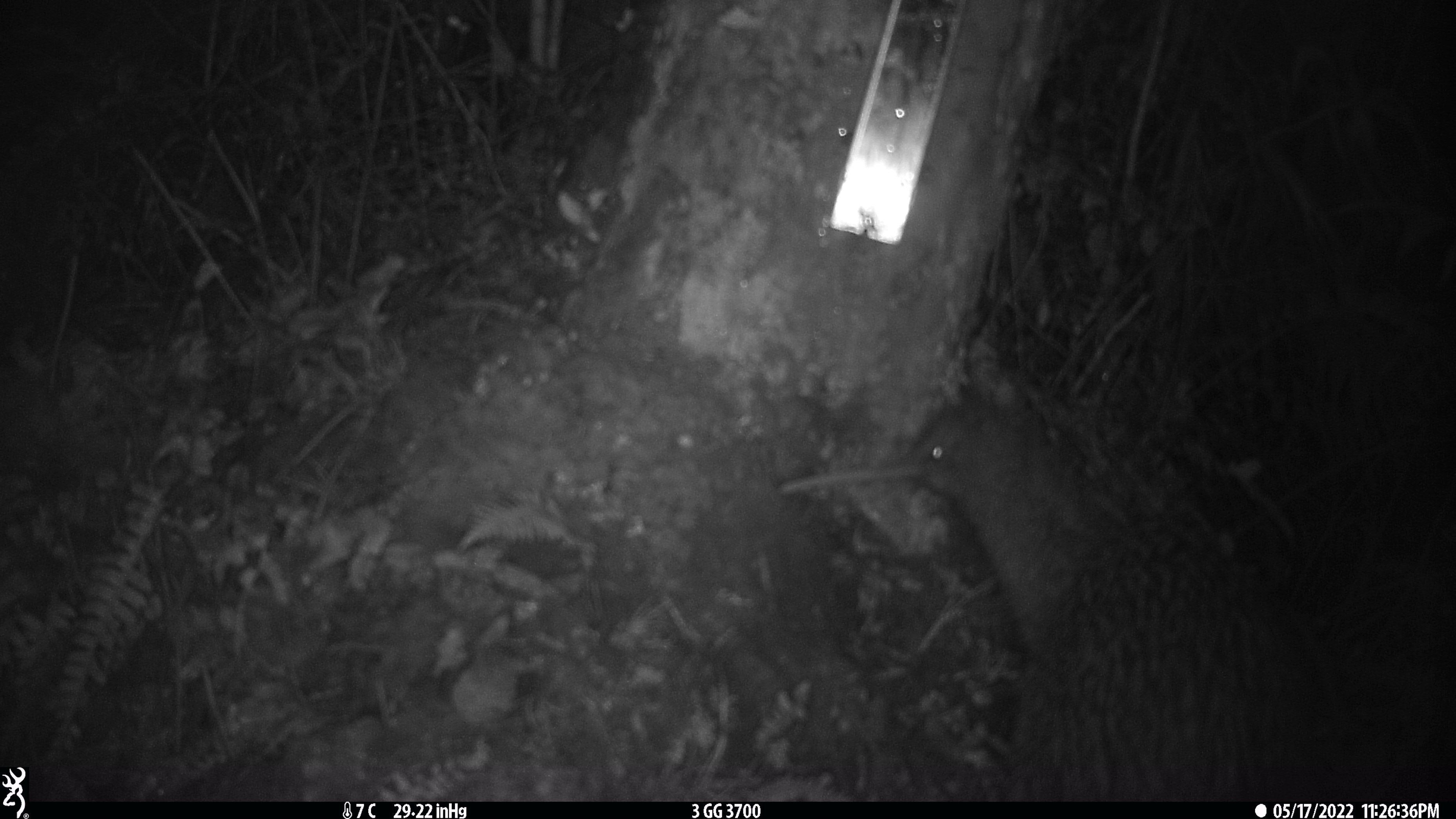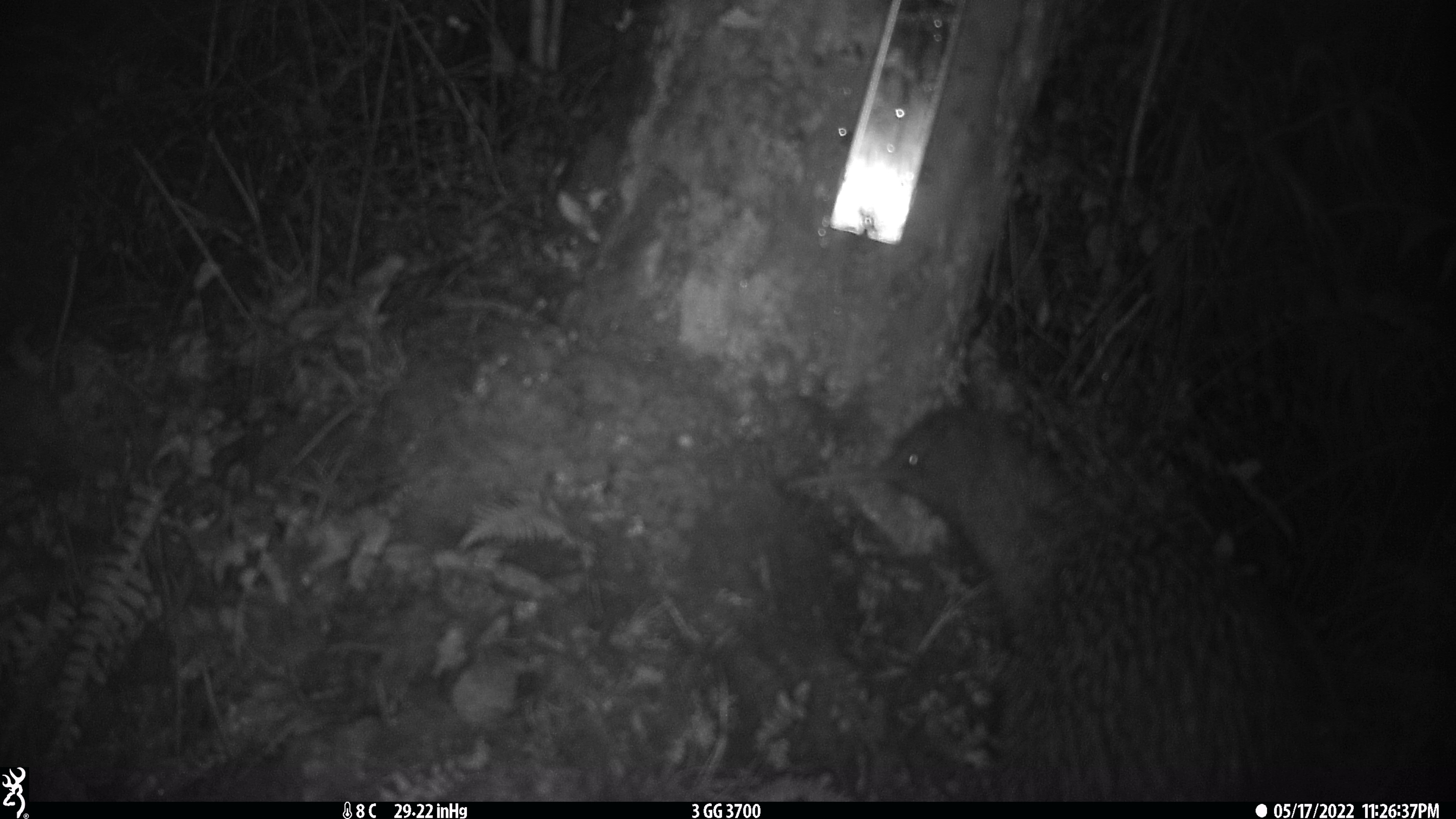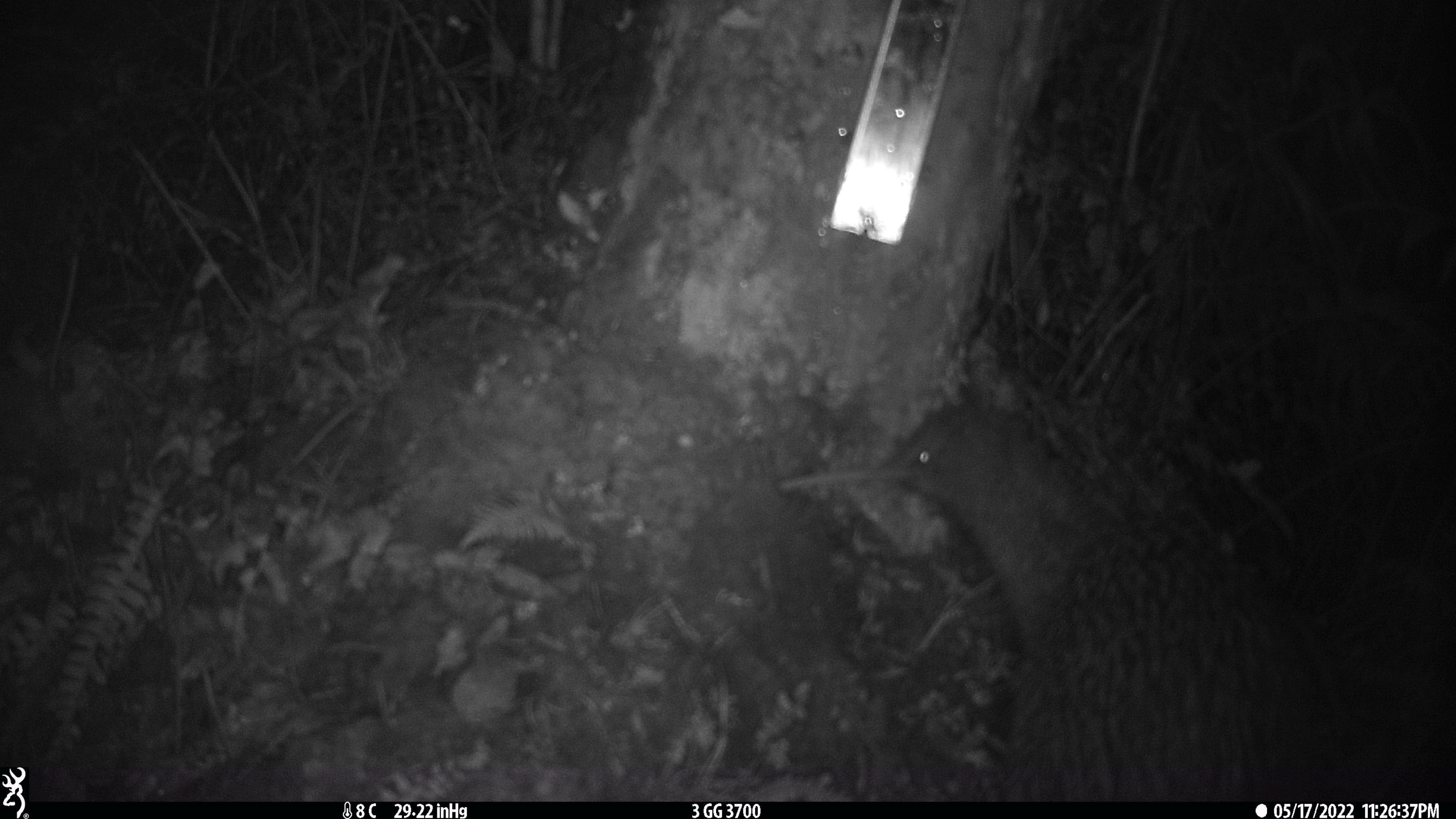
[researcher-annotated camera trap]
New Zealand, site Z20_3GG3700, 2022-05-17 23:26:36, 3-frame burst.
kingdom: Animalia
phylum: Chordata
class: Aves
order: Apterygiformes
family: Apterygidae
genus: Apteryx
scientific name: Apteryx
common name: kiwi